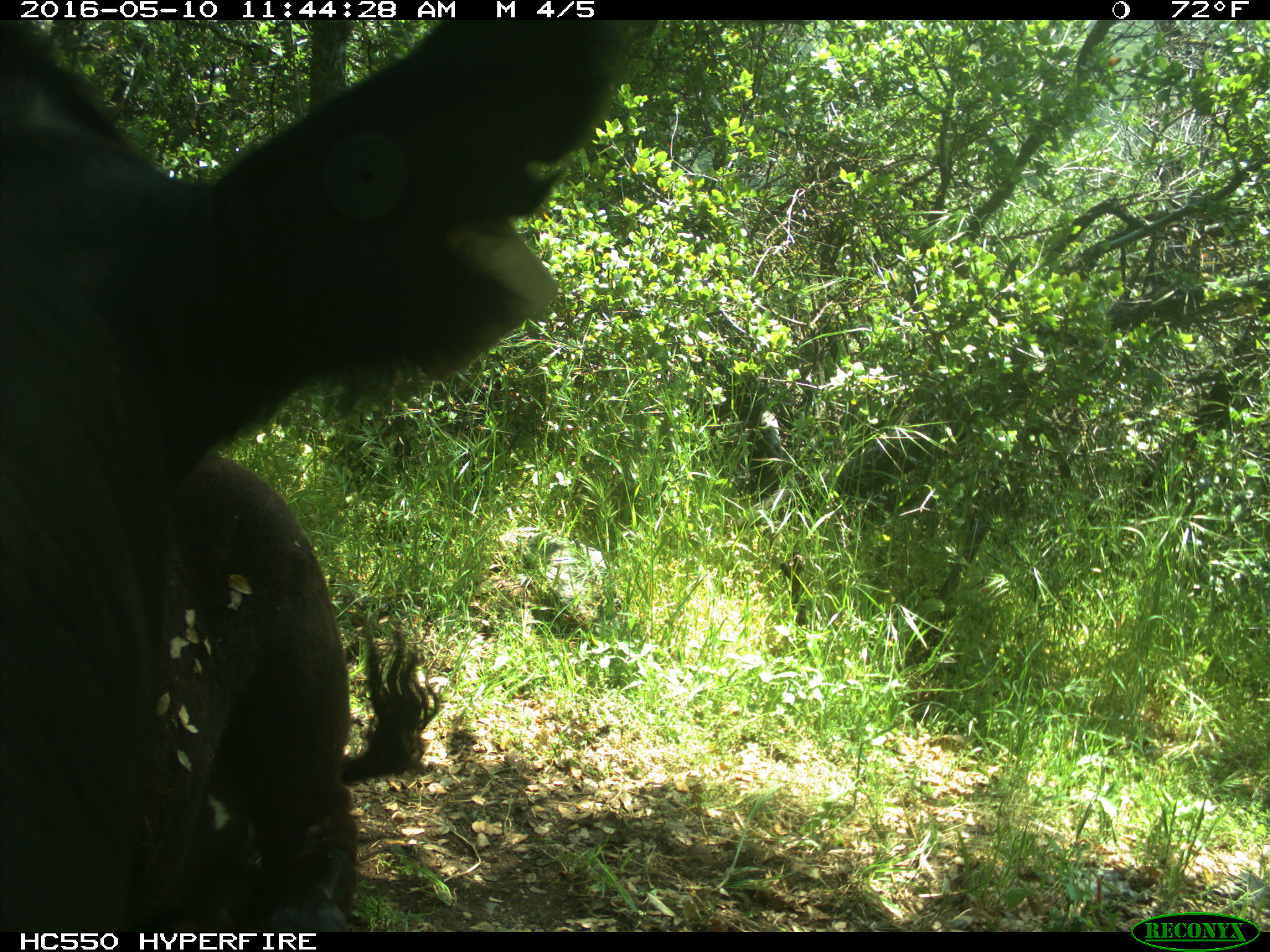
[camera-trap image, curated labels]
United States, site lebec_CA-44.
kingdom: Animalia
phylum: Chordata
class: Mammalia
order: Artiodactyla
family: Bovidae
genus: Bos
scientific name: Bos taurus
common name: domestic cow